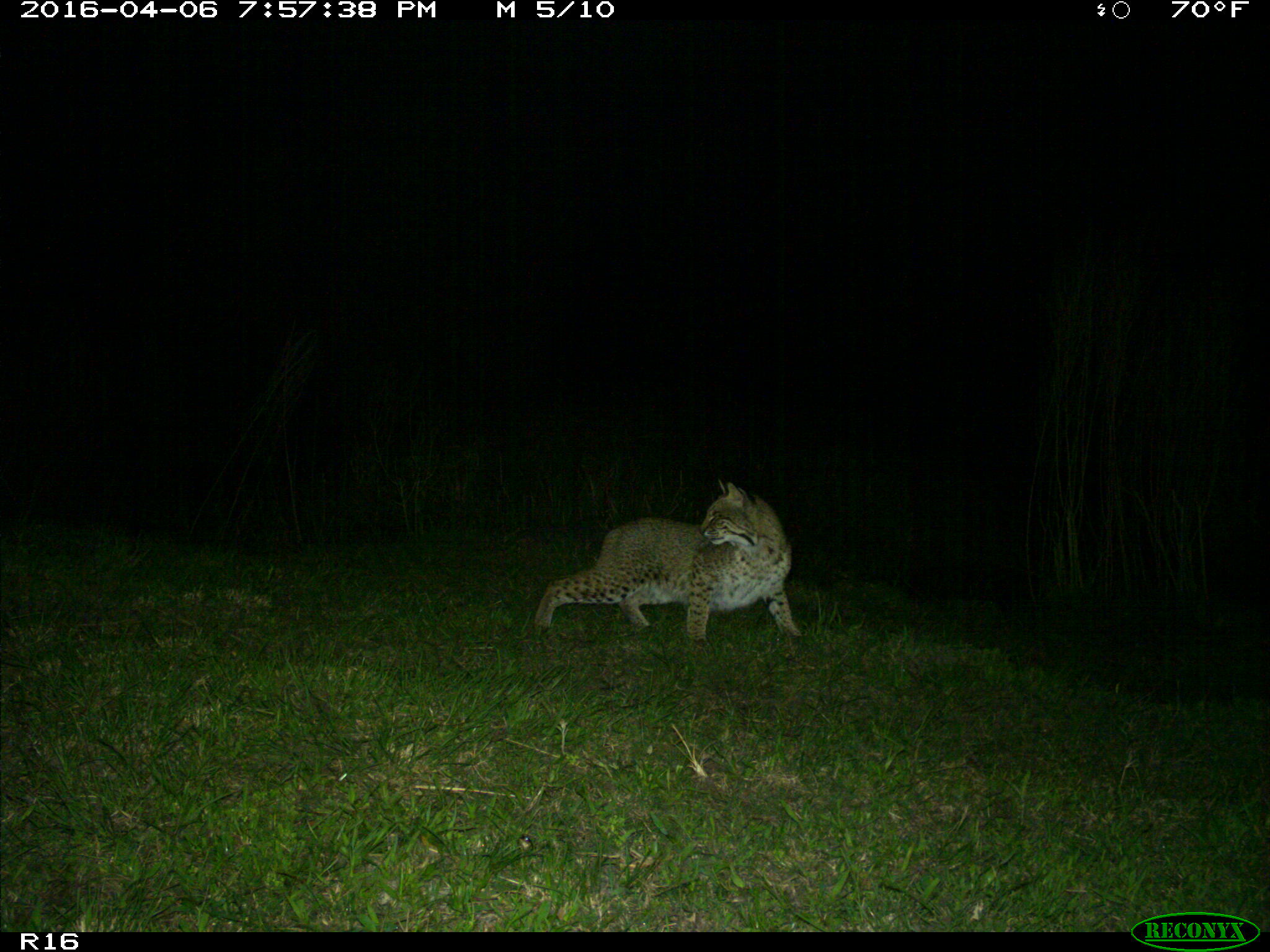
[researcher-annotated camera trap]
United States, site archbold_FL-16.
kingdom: Animalia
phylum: Chordata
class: Mammalia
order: Carnivora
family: Felidae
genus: Lynx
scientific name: Lynx rufus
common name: bobcat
Lynx rufus (bobcat).